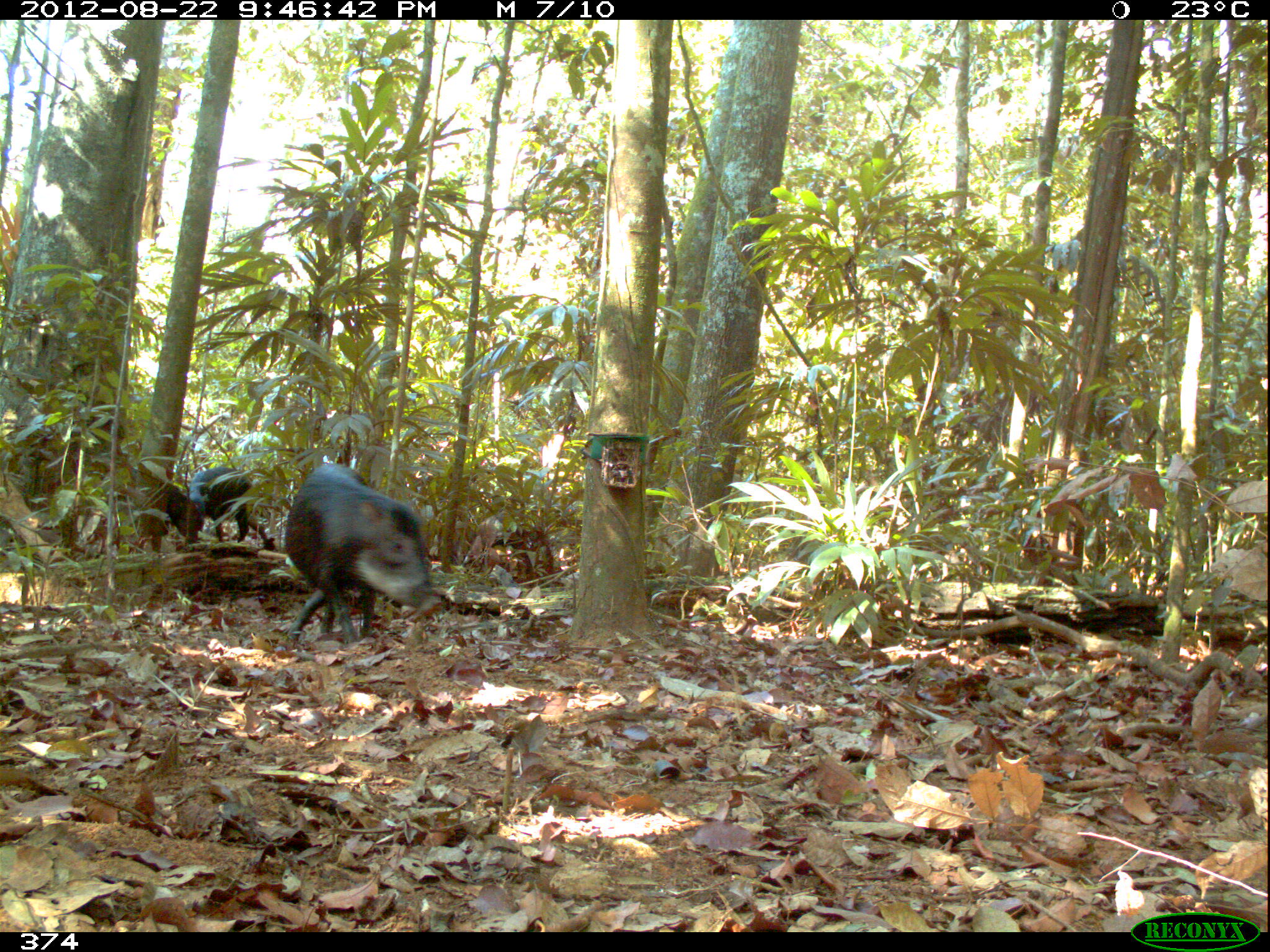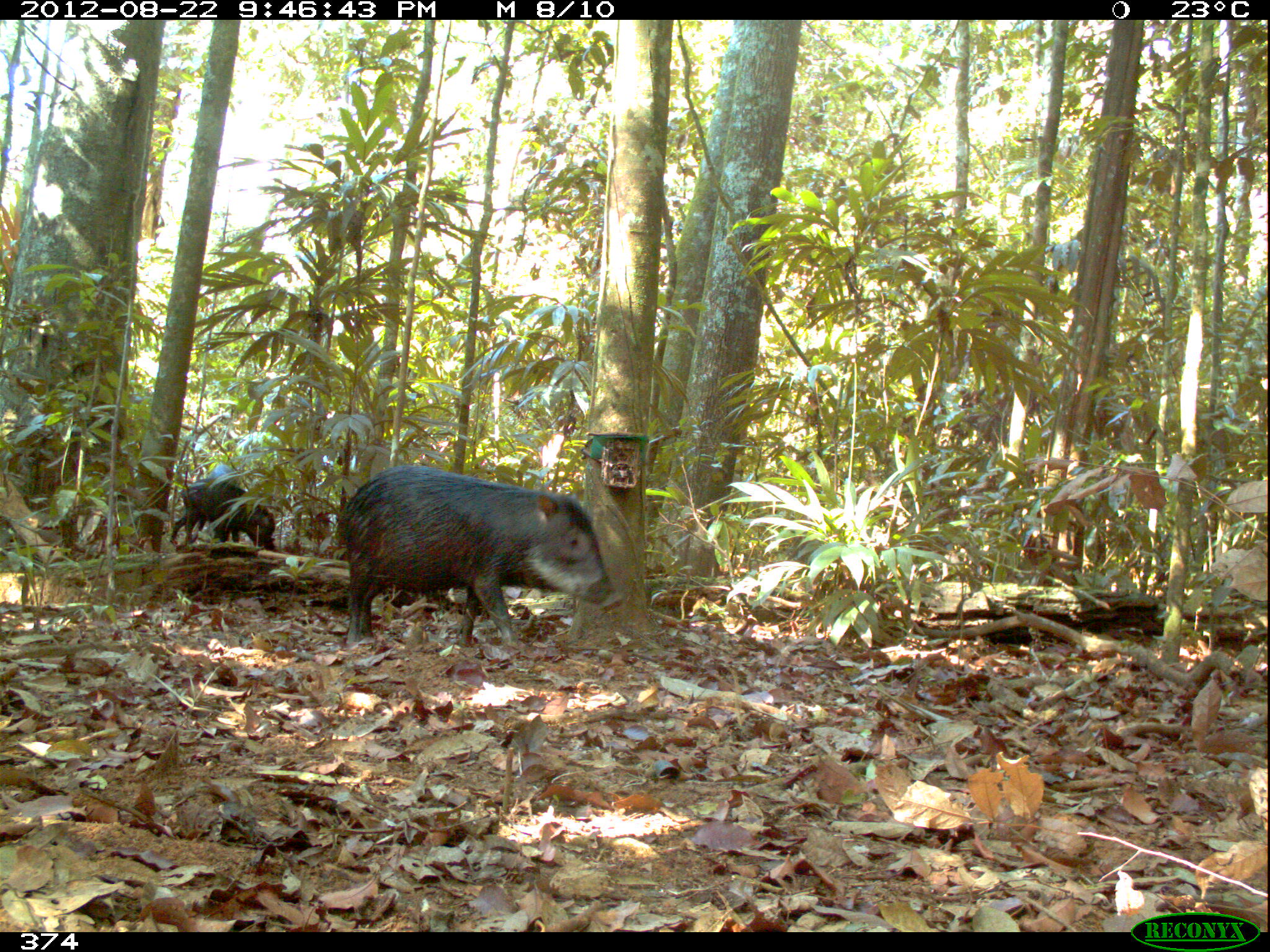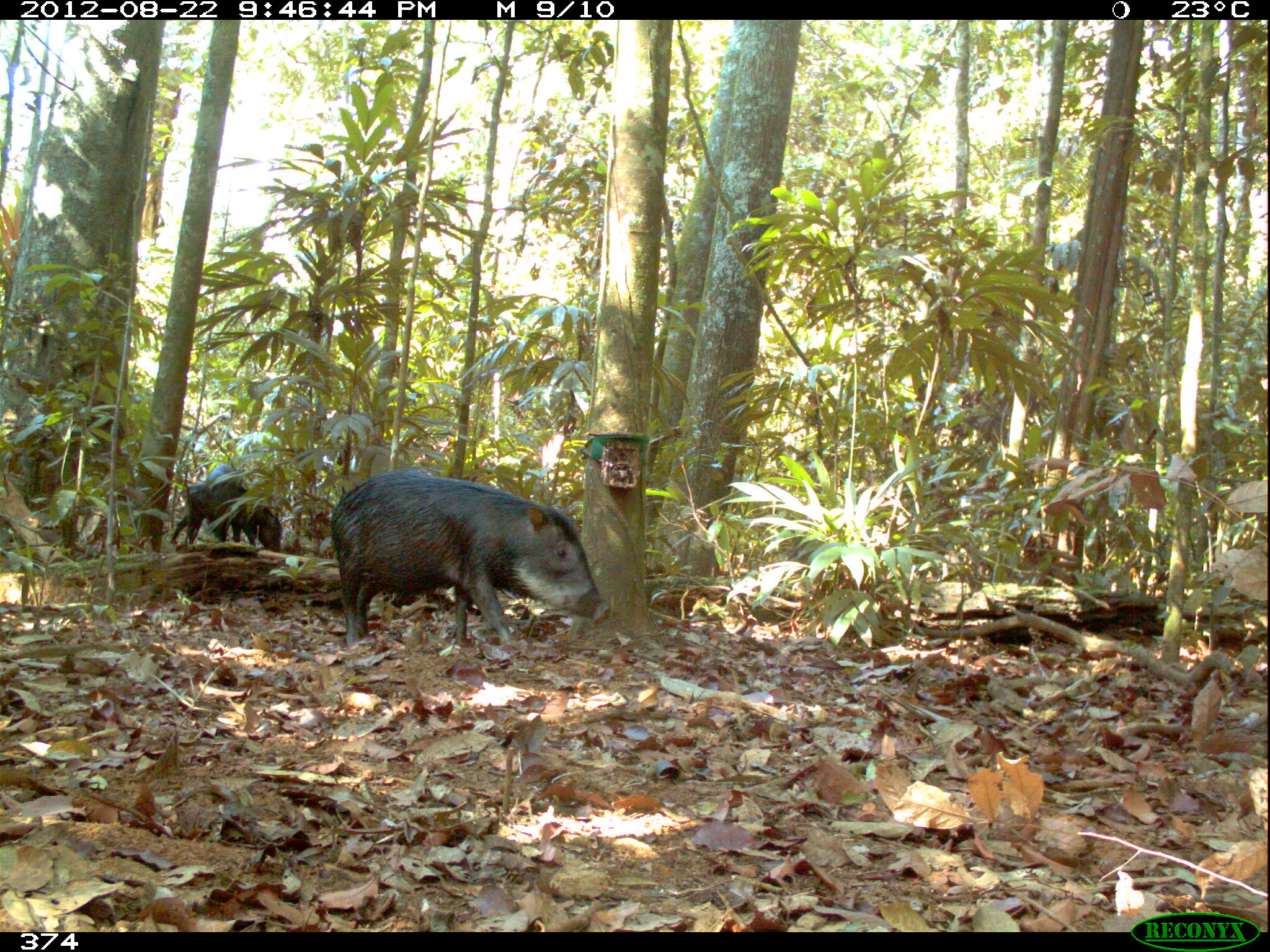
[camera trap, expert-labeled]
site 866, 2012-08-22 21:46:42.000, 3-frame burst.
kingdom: Animalia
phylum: Chordata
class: Mammalia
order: Artiodactyla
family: Tayassuidae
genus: Tayassu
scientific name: Tayassu pecari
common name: white-lipped peccary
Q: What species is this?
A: Tayassu pecari (white-lipped peccary).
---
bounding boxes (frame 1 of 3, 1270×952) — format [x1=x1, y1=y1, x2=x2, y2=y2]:
tayassu pecari: [x1=283, y1=461, x2=442, y2=649]; [x1=188, y1=466, x2=266, y2=544]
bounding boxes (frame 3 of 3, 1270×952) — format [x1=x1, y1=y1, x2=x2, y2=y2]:
tayassu pecari: [x1=328, y1=470, x2=611, y2=650]; [x1=170, y1=482, x2=282, y2=552]; [x1=205, y1=461, x2=256, y2=542]